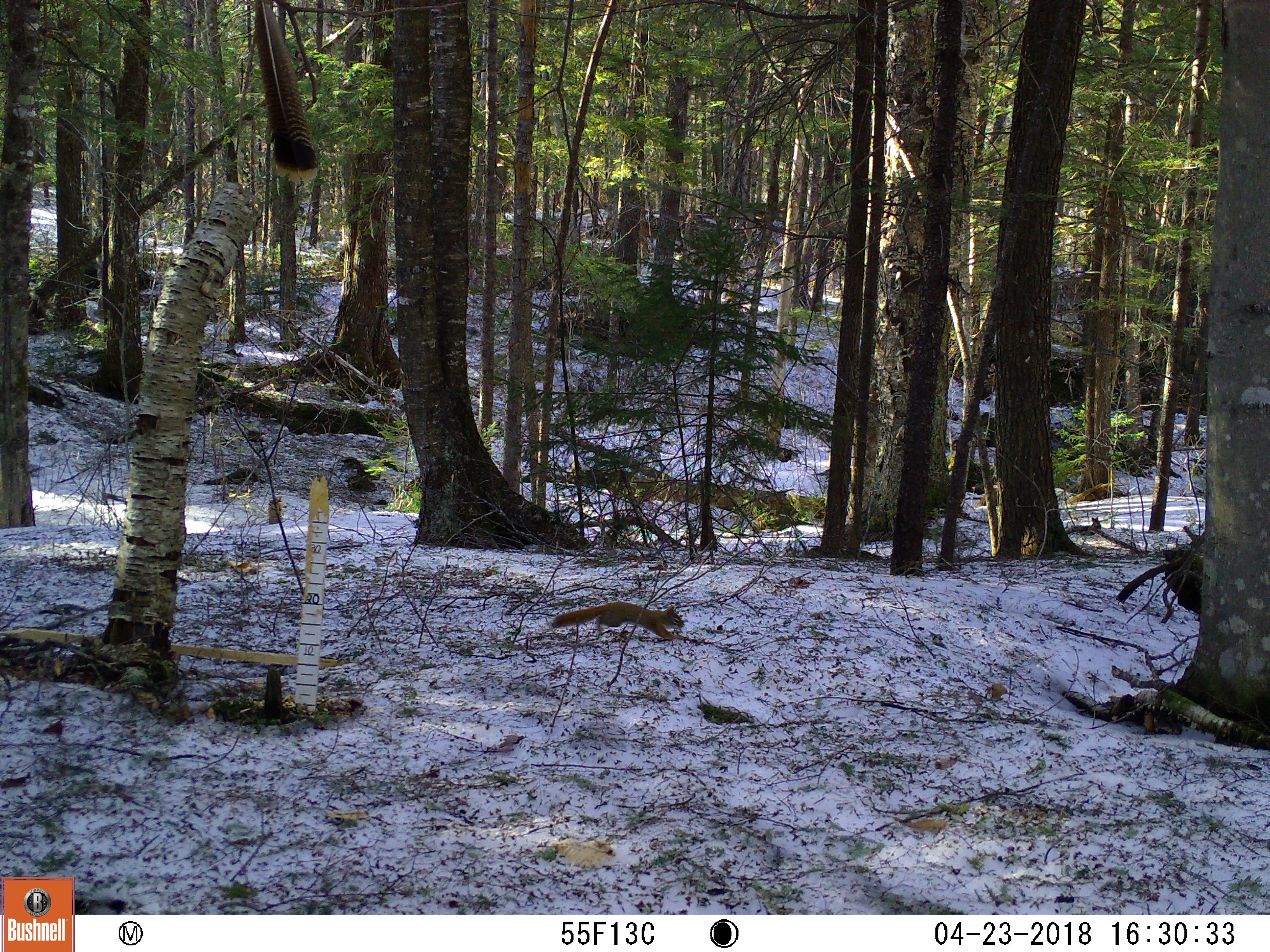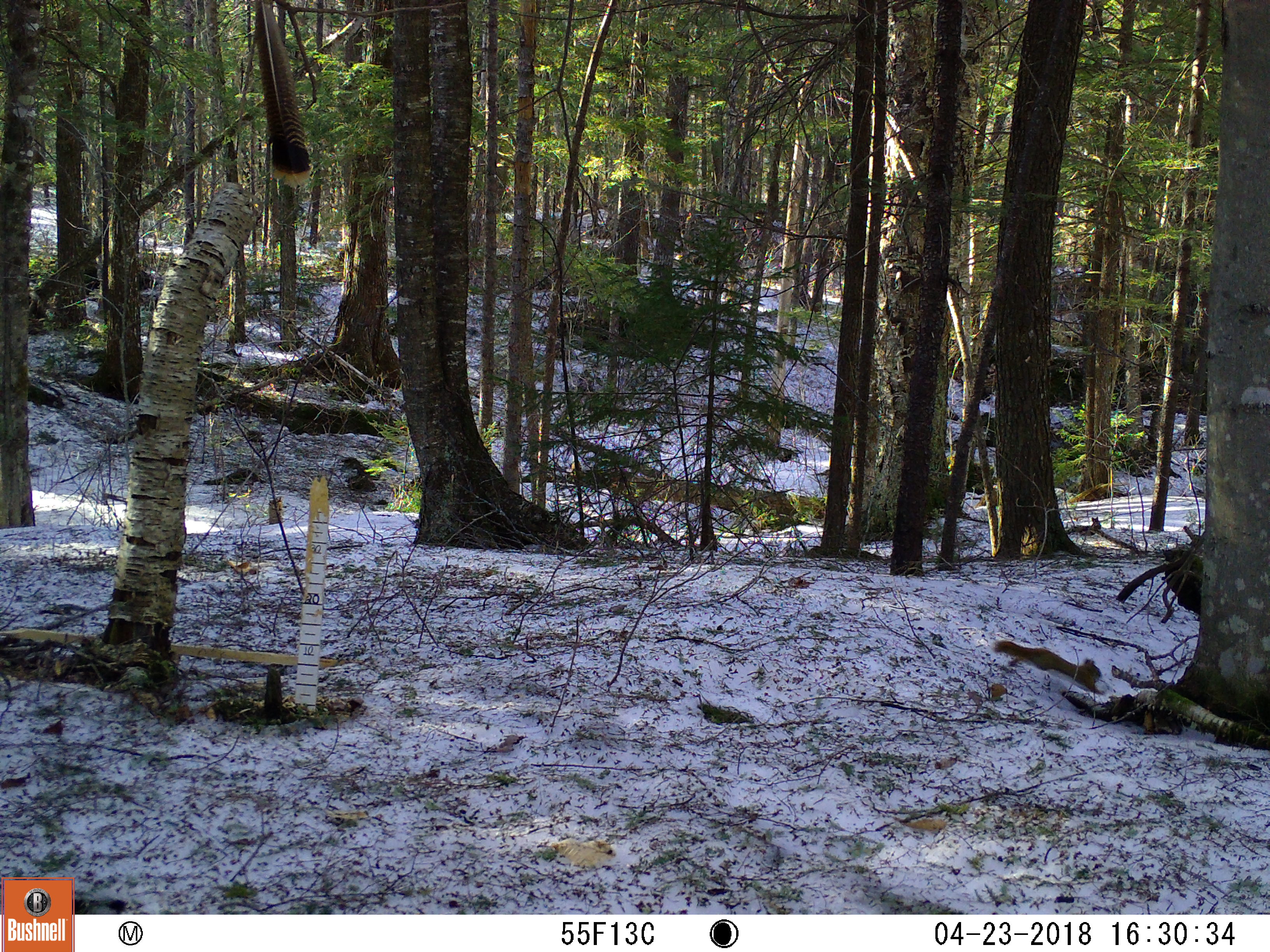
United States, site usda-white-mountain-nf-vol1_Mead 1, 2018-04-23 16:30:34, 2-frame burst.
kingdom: Animalia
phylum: Chordata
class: Mammalia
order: Rodentia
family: Sciuridae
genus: Tamiasciurus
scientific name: Tamiasciurus hudsonicus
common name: red squirrel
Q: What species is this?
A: Red squirrel (Tamiasciurus hudsonicus).